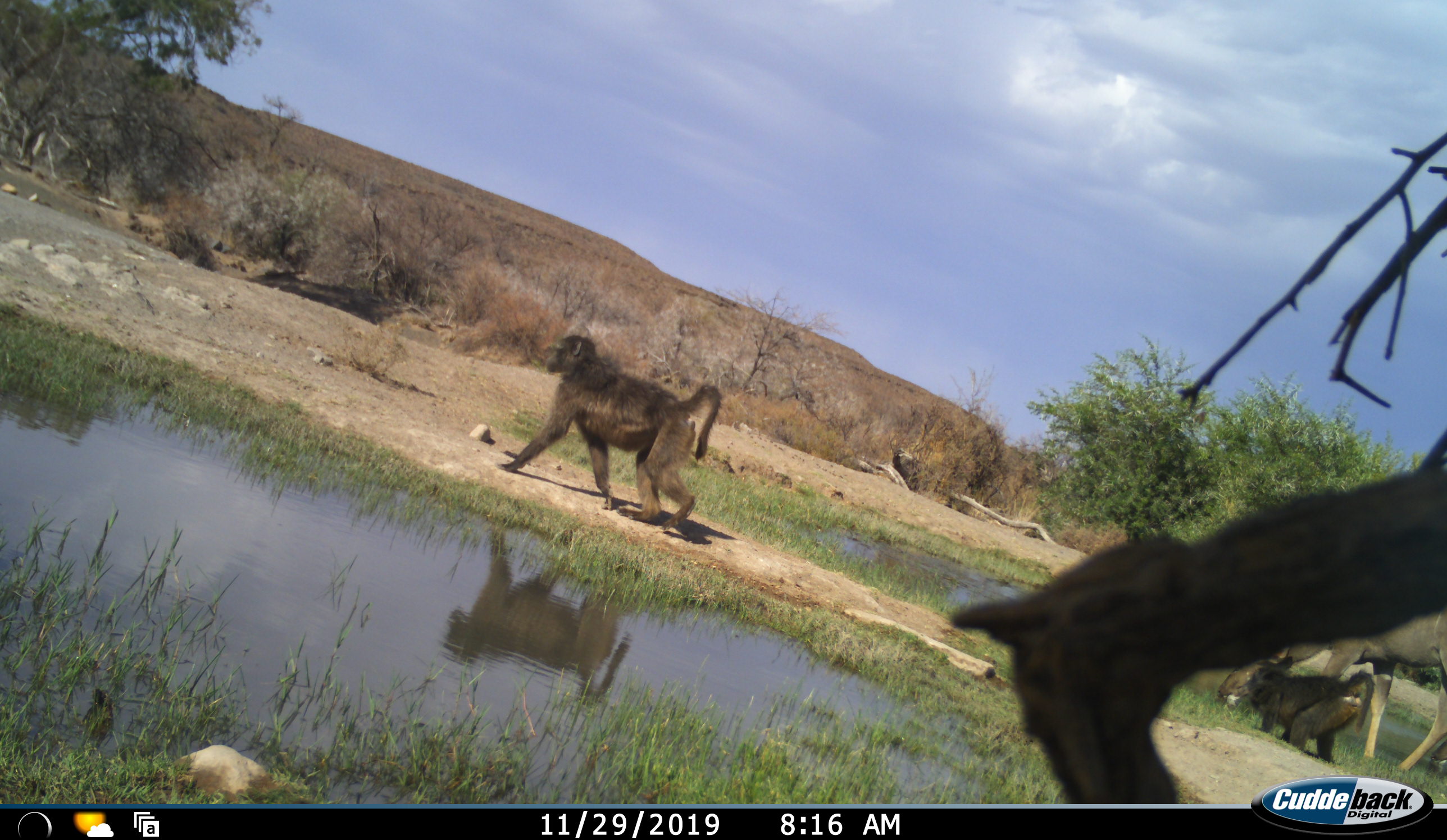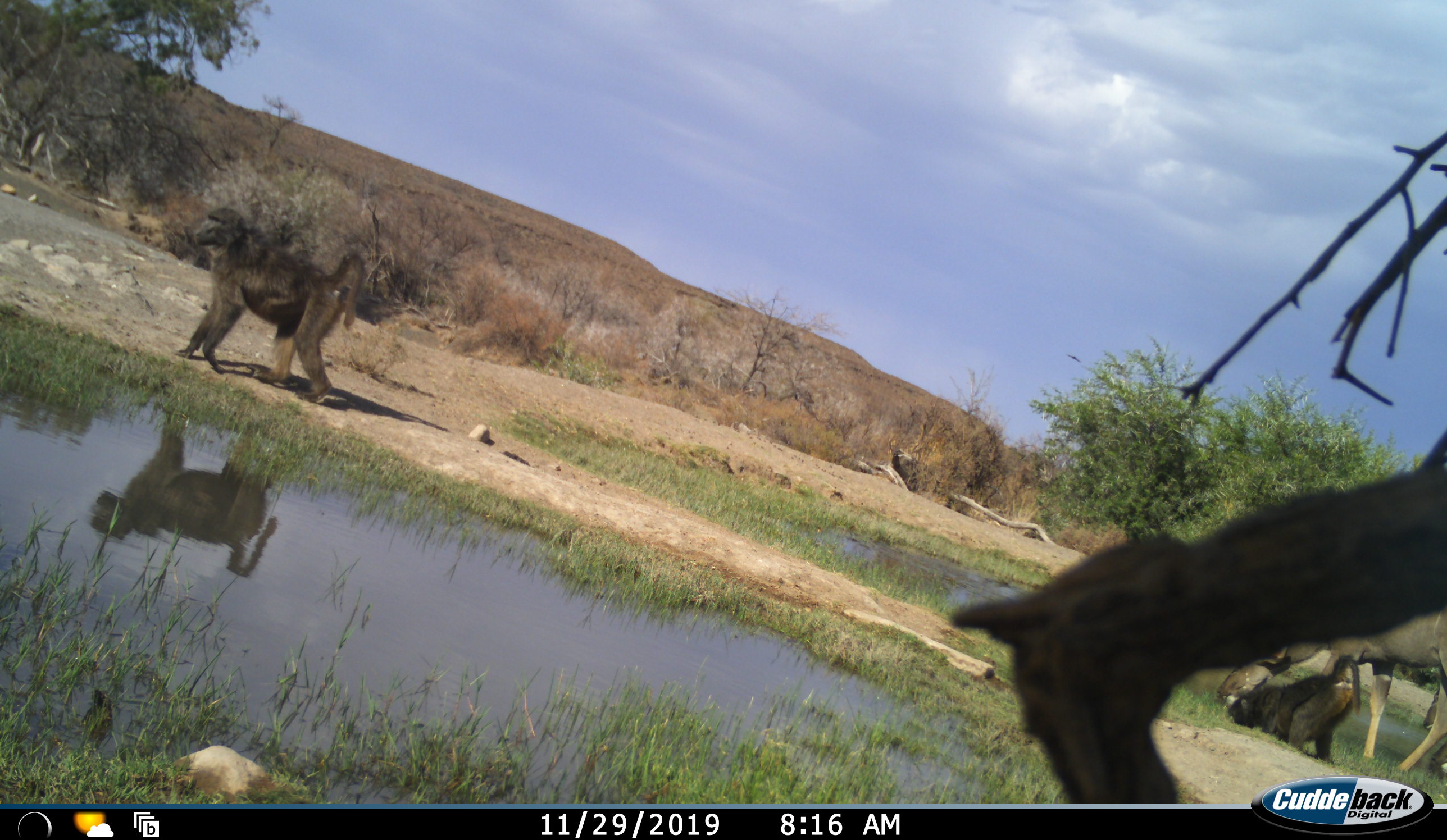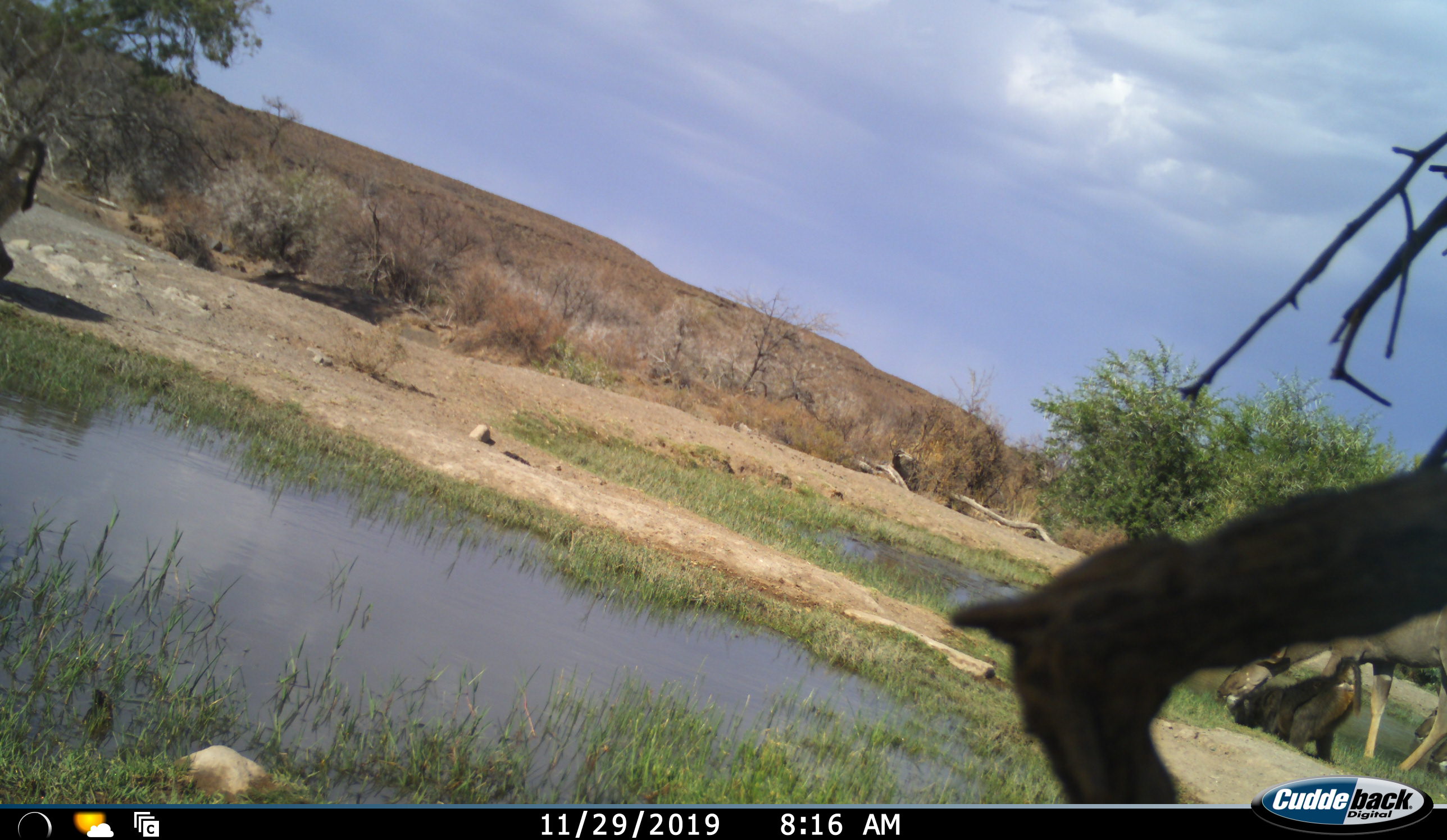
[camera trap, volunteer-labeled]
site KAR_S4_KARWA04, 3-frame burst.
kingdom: Animalia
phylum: Chordata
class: Mammalia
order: Primates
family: Cercopithecidae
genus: Papio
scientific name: Papio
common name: baboon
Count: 2.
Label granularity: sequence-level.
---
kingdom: Animalia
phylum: Chordata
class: Mammalia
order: Artiodactyla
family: Bovidae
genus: Tragelaphus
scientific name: Tragelaphus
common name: kudu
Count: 3.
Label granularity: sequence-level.